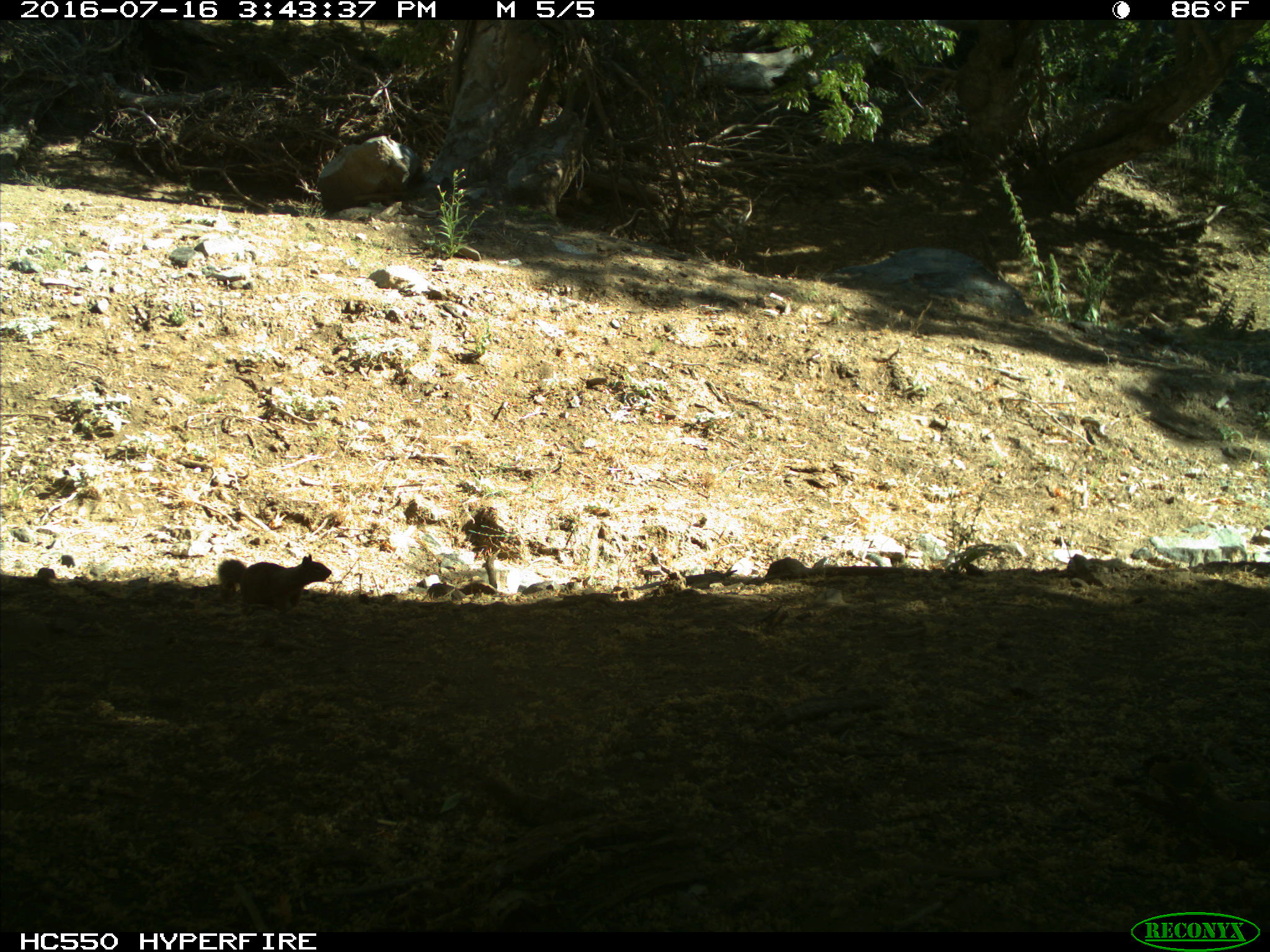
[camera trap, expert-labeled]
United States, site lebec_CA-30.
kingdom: Animalia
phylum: Chordata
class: Mammalia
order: Rodentia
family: Sciuridae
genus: Otospermophilus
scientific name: Otospermophilus beecheyi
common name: california ground squirrel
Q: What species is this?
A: Otospermophilus beecheyi (california ground squirrel).